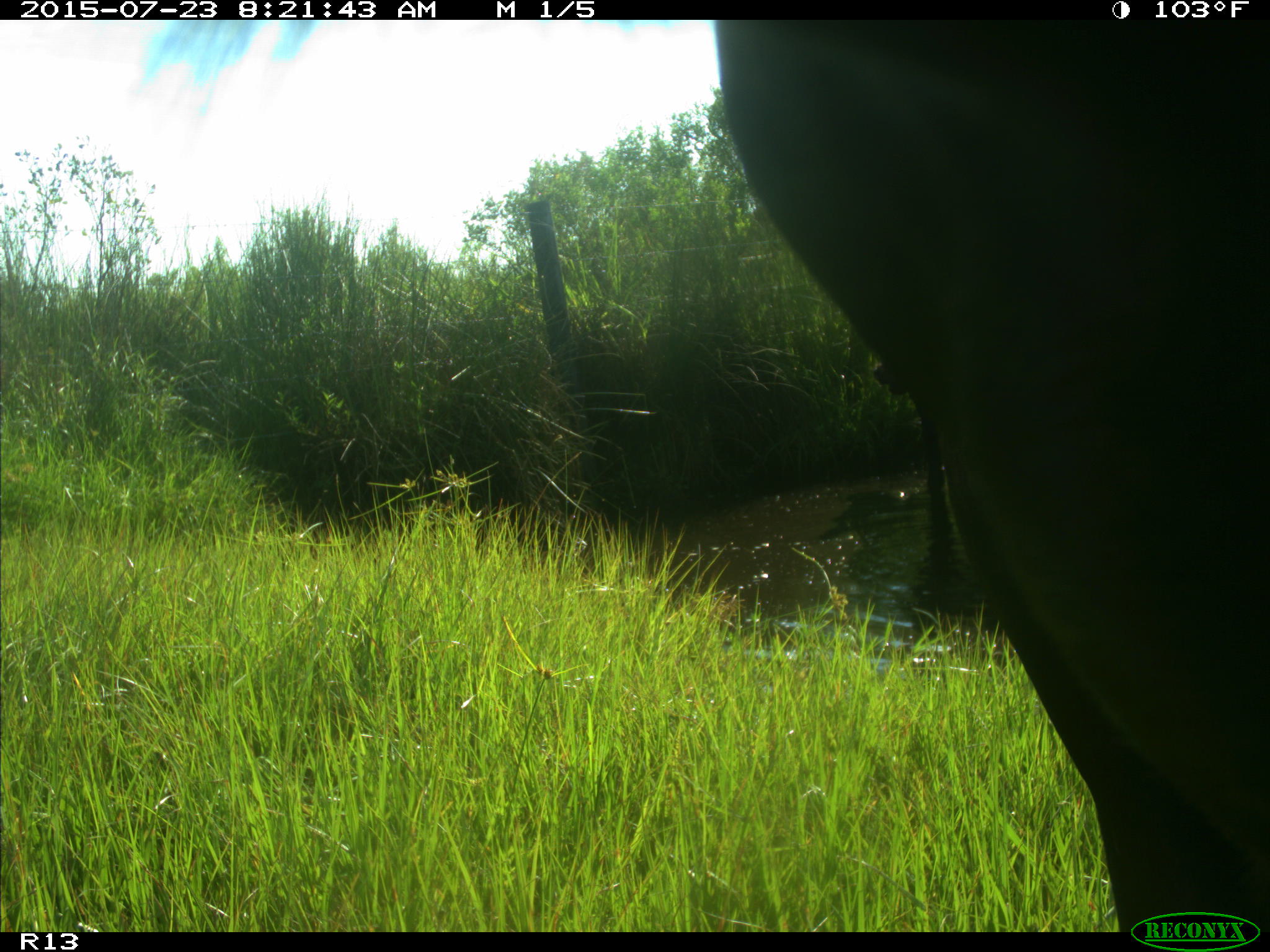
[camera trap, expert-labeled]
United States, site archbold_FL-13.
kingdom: Animalia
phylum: Chordata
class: Mammalia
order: Artiodactyla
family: Bovidae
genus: Bos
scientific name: Bos taurus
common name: domestic cow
Bos taurus (domestic cow).